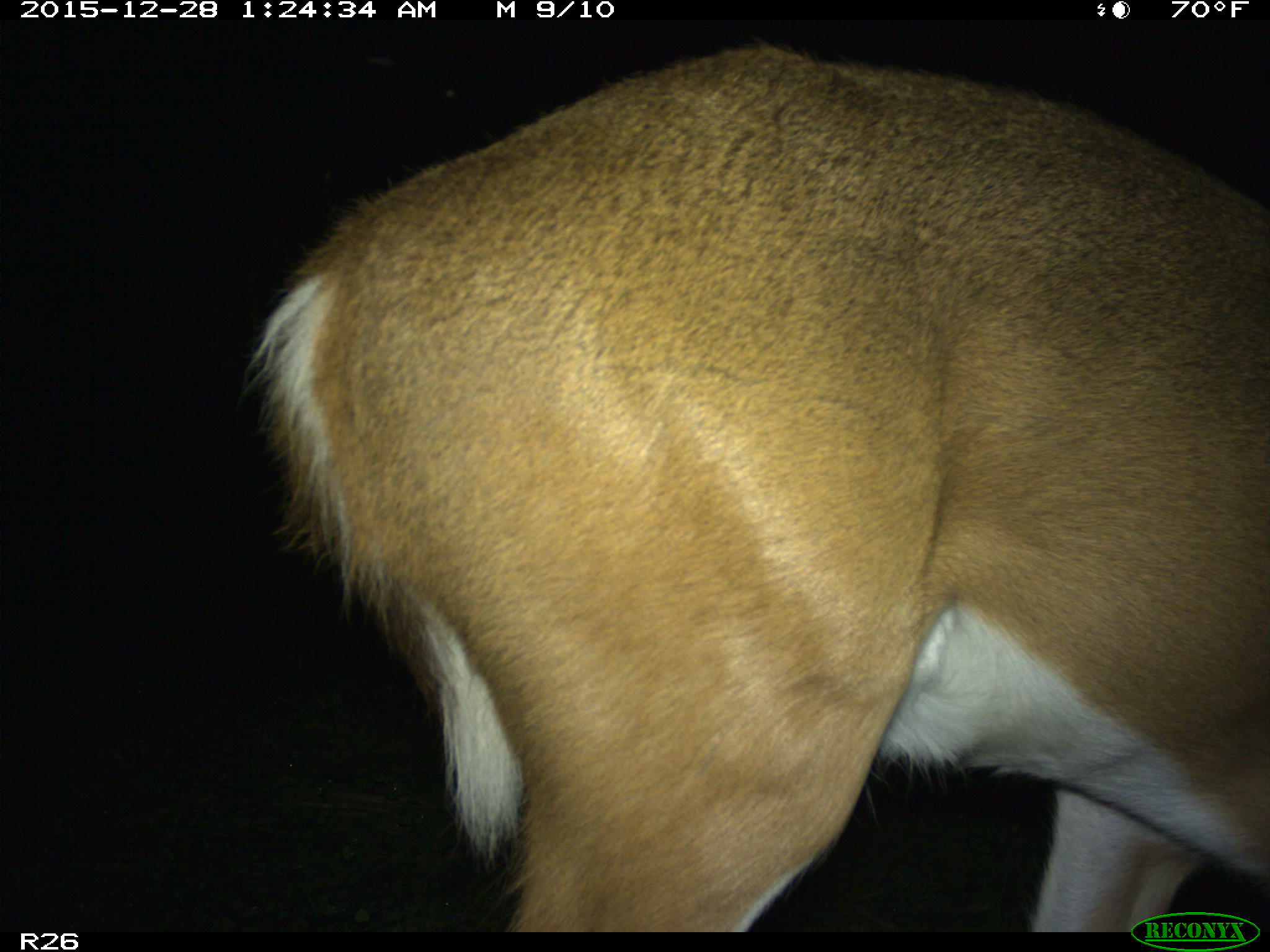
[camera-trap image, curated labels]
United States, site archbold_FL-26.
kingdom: Animalia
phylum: Chordata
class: Mammalia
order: Artiodactyla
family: Cervidae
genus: Odocoileus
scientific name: Odocoileus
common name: deer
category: unidentified deer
Unidentified deer (deer) (Odocoileus).